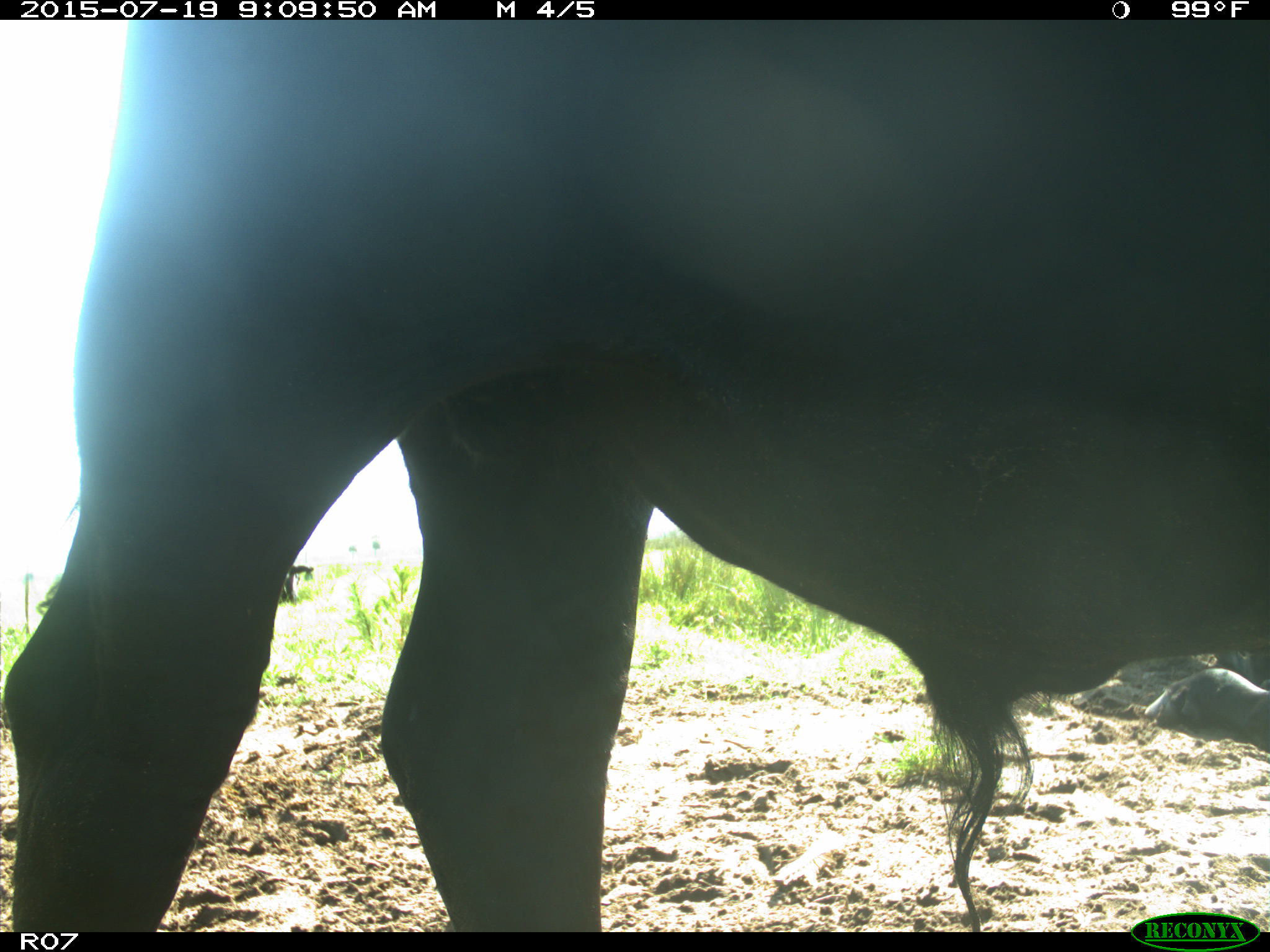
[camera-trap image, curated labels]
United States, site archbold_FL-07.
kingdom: Animalia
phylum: Chordata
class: Mammalia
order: Artiodactyla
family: Bovidae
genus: Bos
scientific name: Bos taurus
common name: domestic cow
Bos taurus (domestic cow).